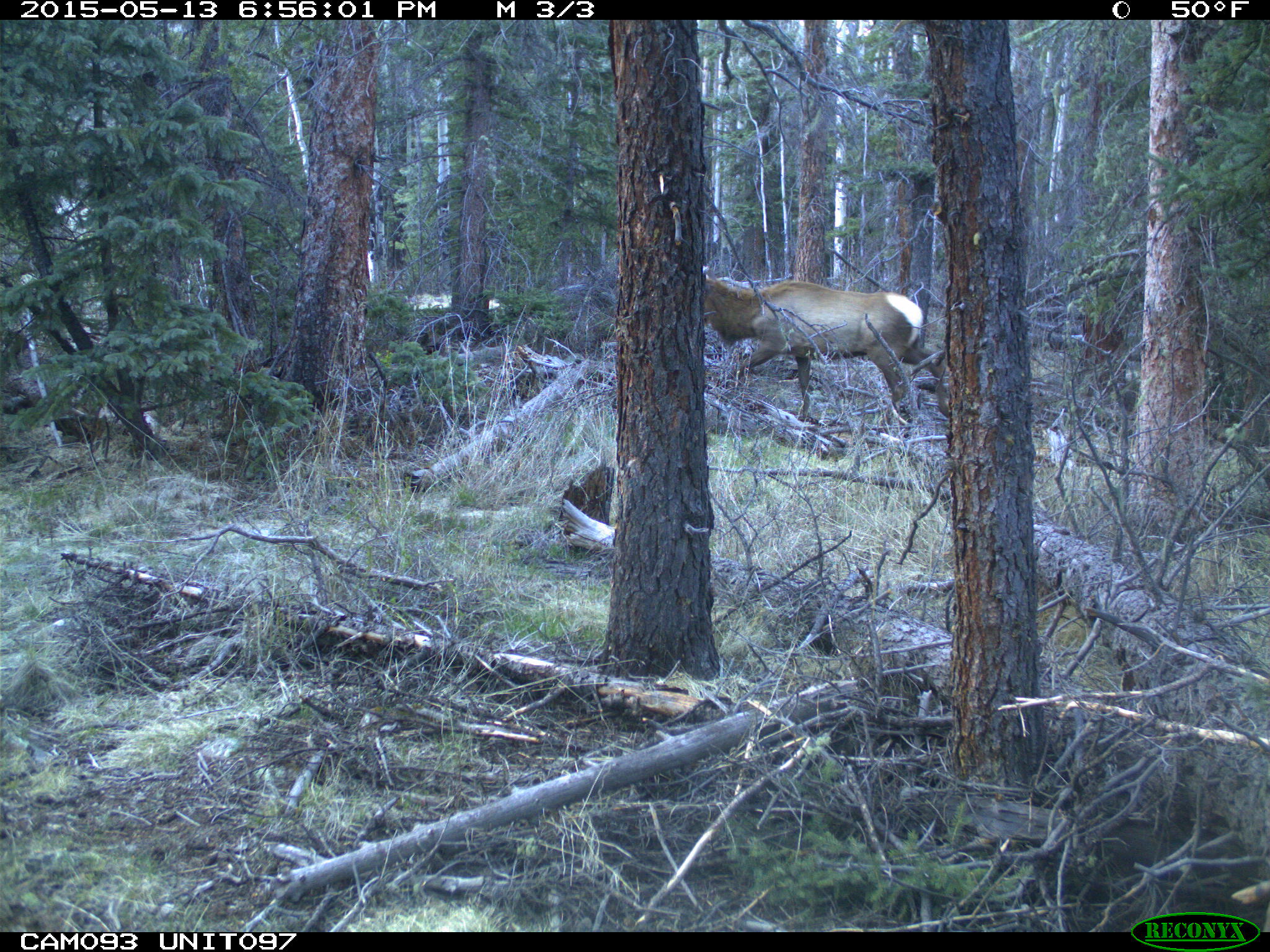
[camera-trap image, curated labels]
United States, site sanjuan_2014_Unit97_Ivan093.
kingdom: Animalia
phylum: Chordata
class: Mammalia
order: Artiodactyla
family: Cervidae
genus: Cervus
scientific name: Cervus elaphus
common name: red deer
Cervus elaphus (red deer).